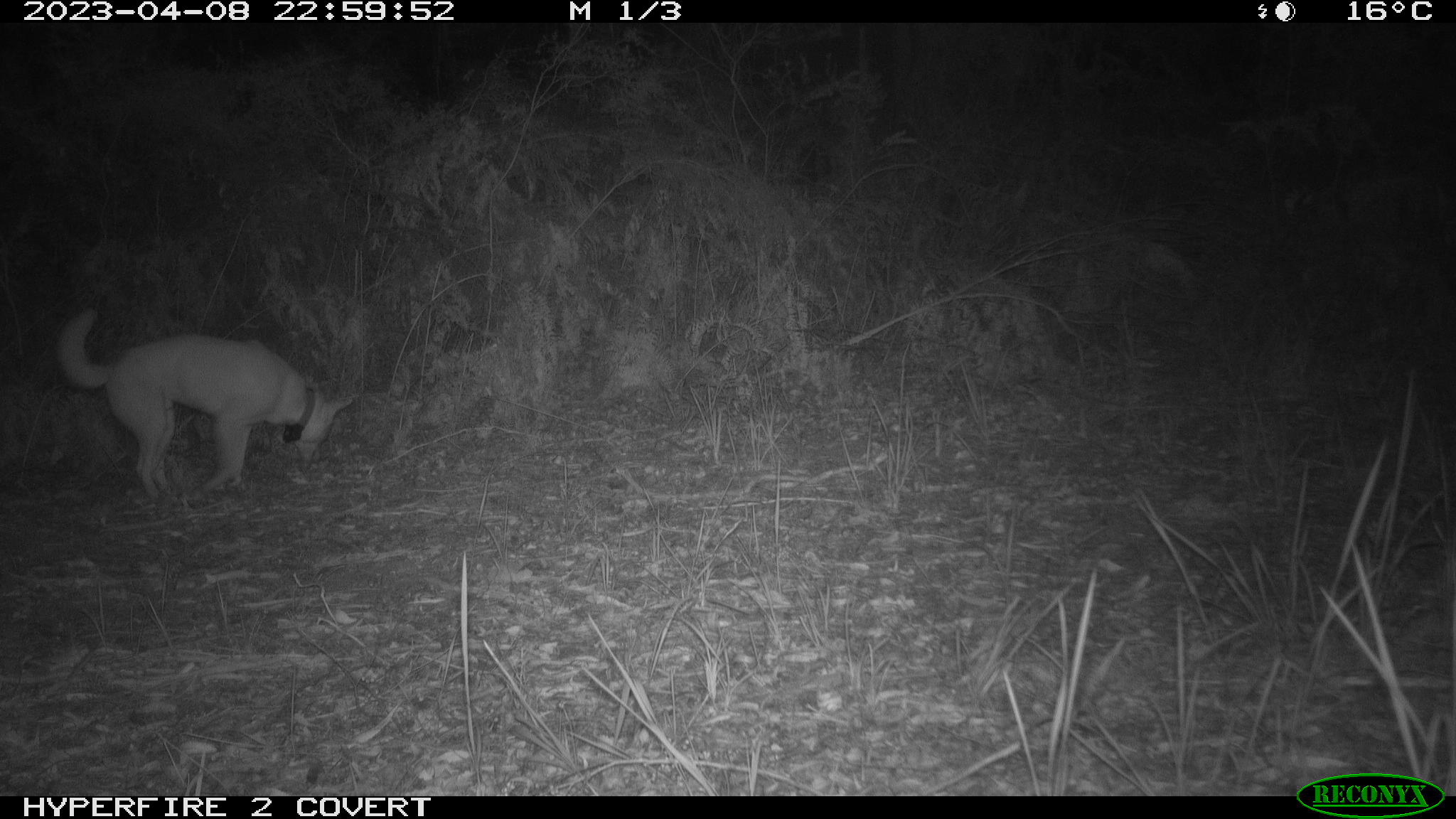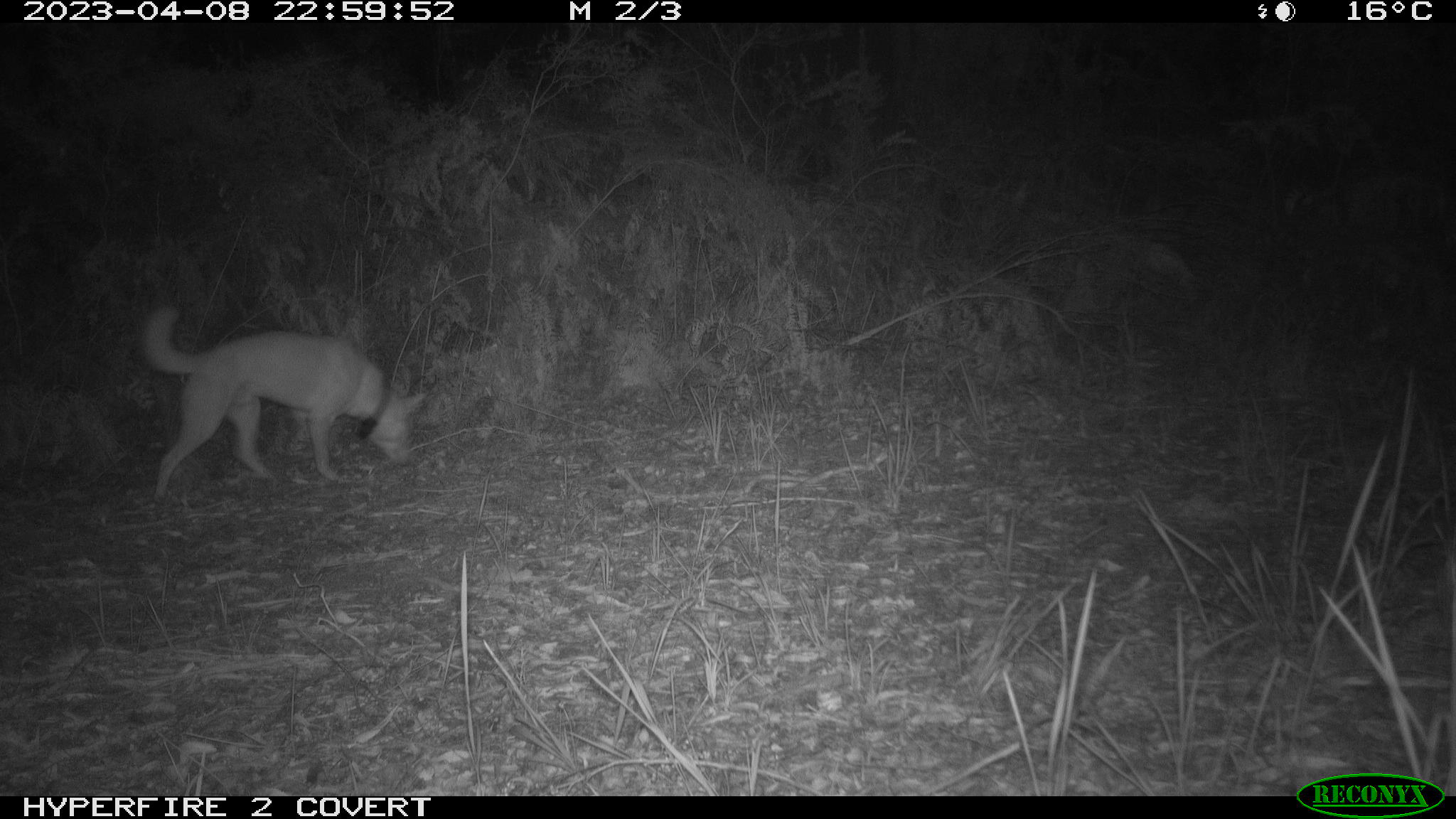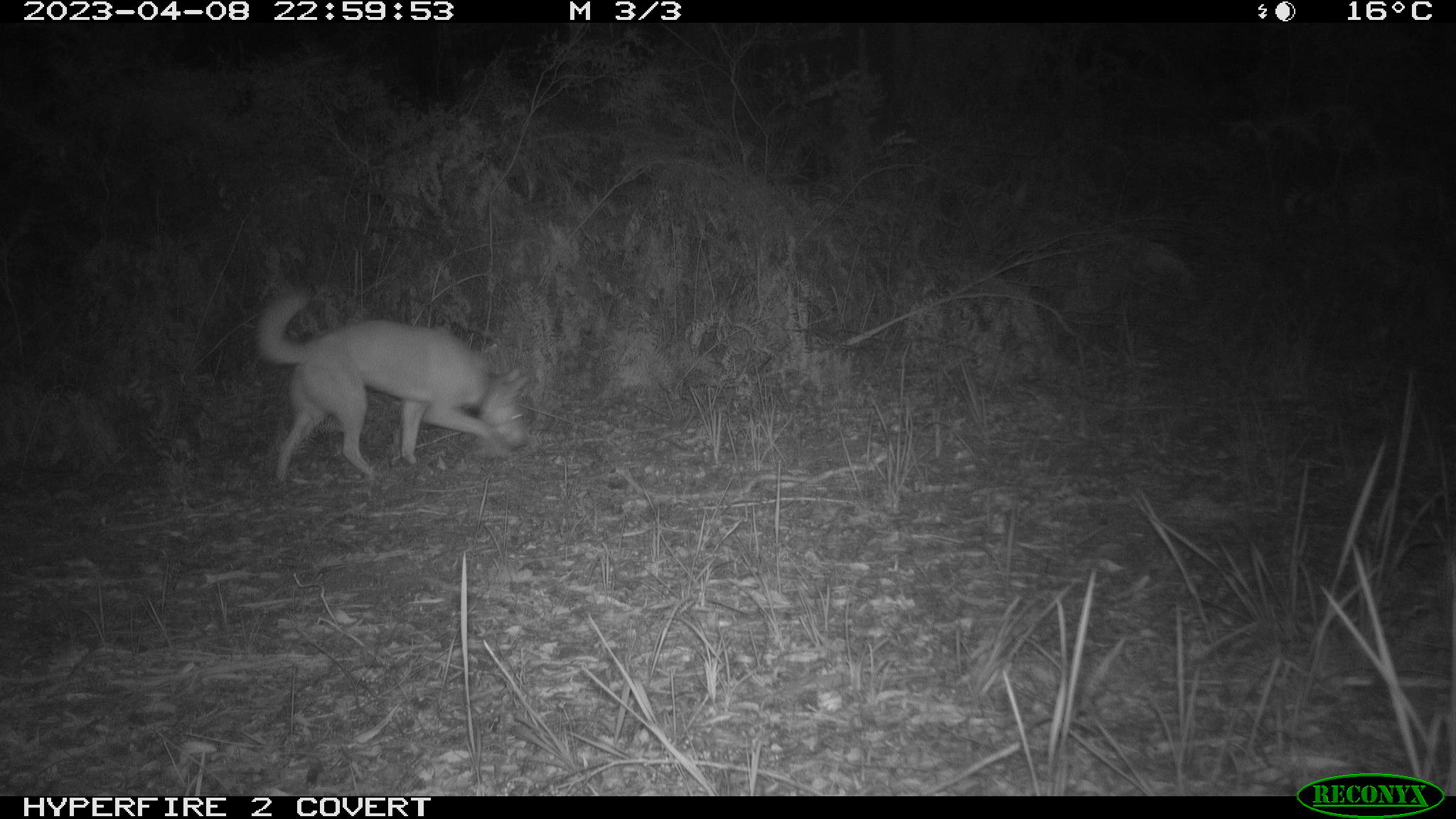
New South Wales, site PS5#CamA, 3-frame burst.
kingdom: Animalia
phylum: Chordata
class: Mammalia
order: Carnivora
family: Canidae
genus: Canis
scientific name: Canis familiaris dingo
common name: dingo